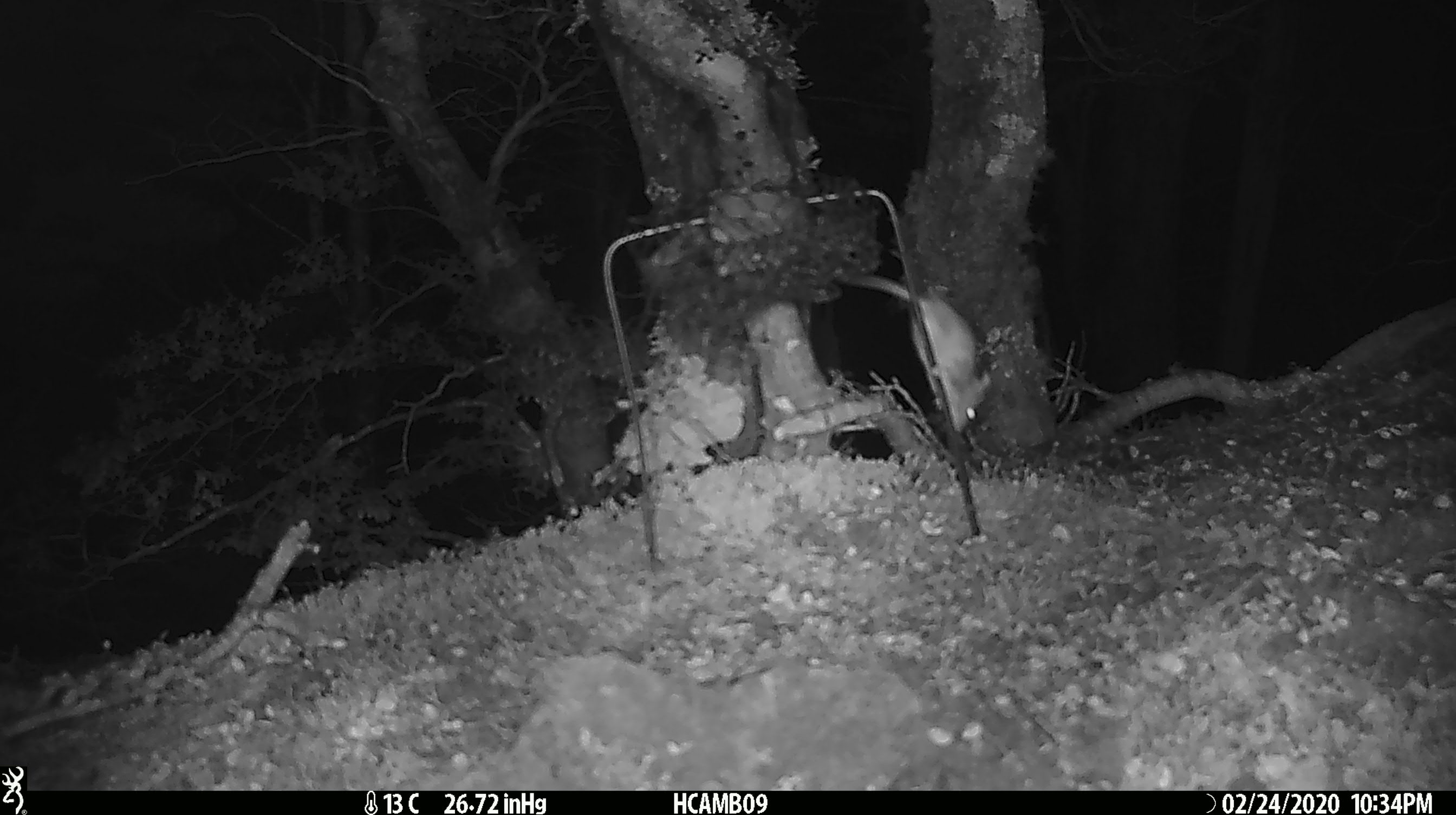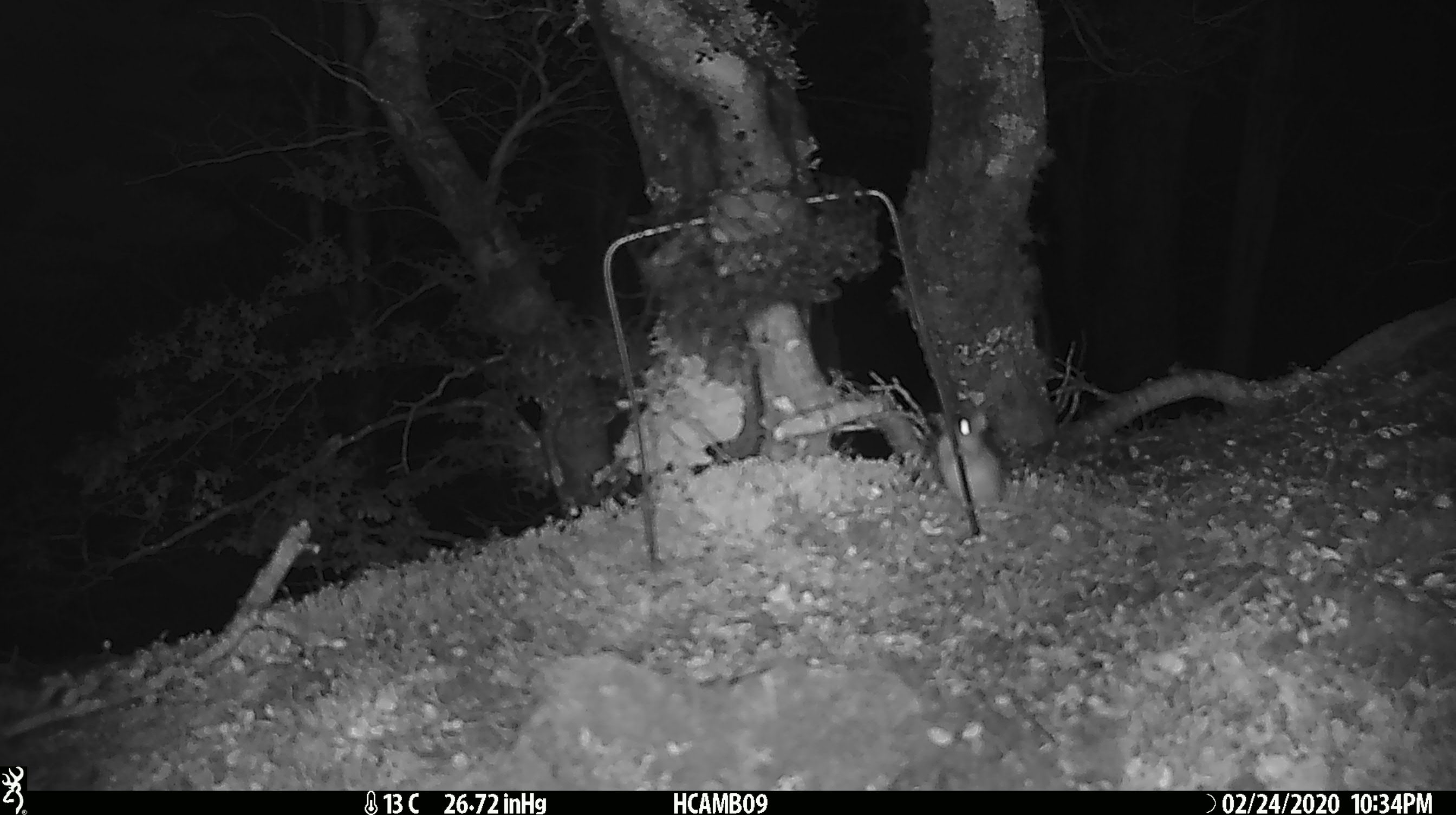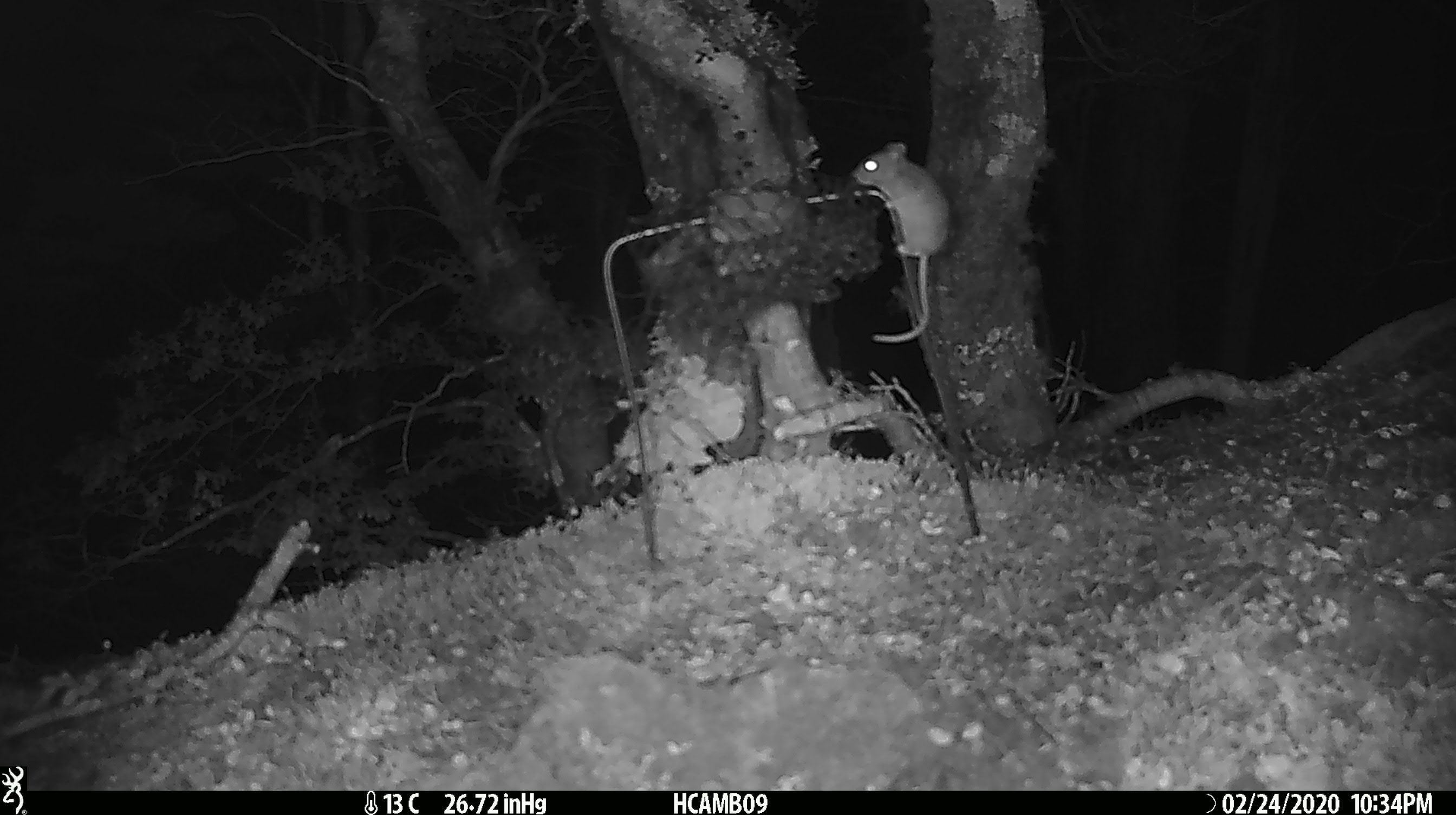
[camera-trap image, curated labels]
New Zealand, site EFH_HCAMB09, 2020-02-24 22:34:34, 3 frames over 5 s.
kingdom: Animalia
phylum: Chordata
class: Mammalia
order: Rodentia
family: Muridae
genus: Mus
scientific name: Mus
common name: mouse